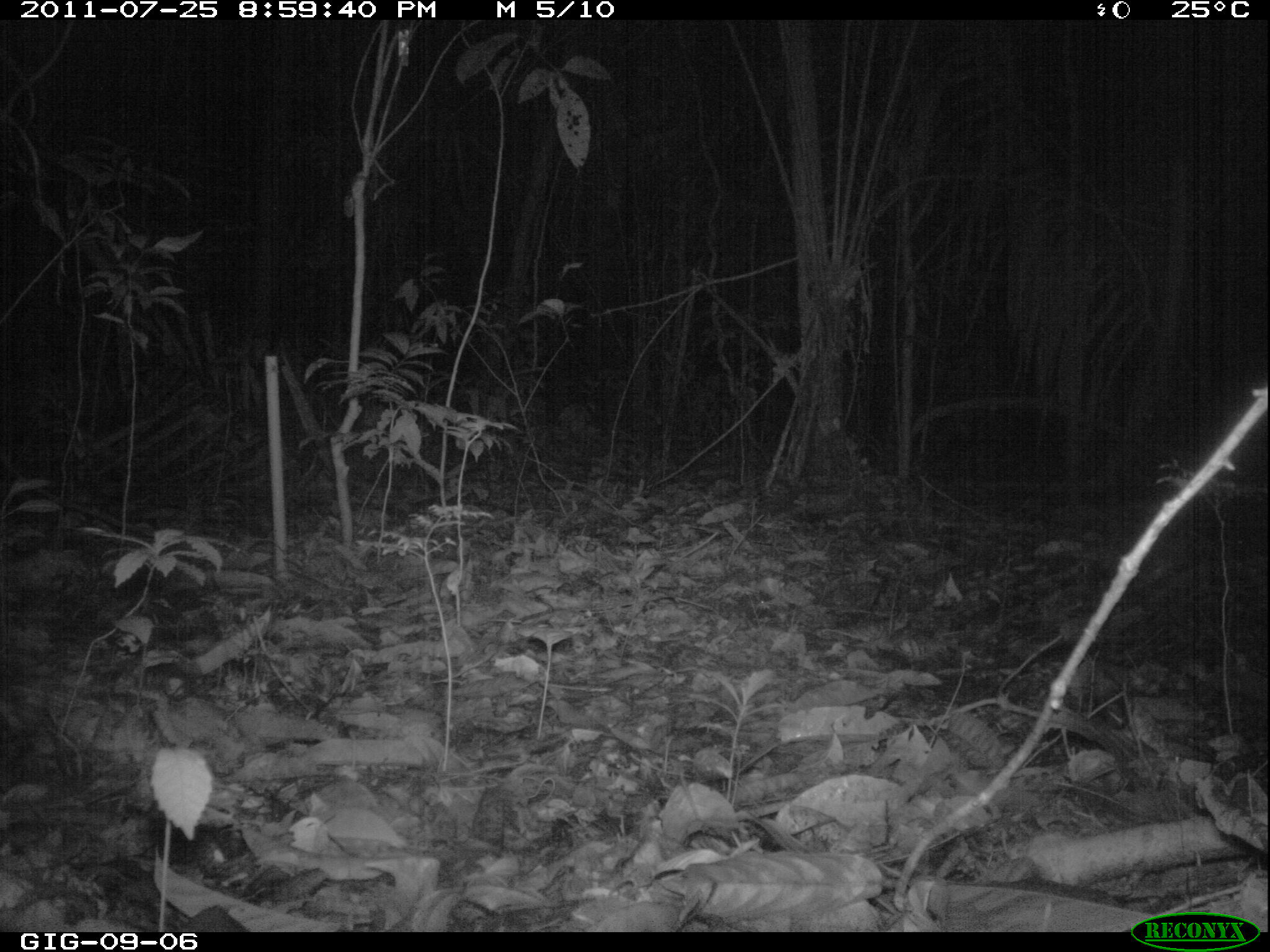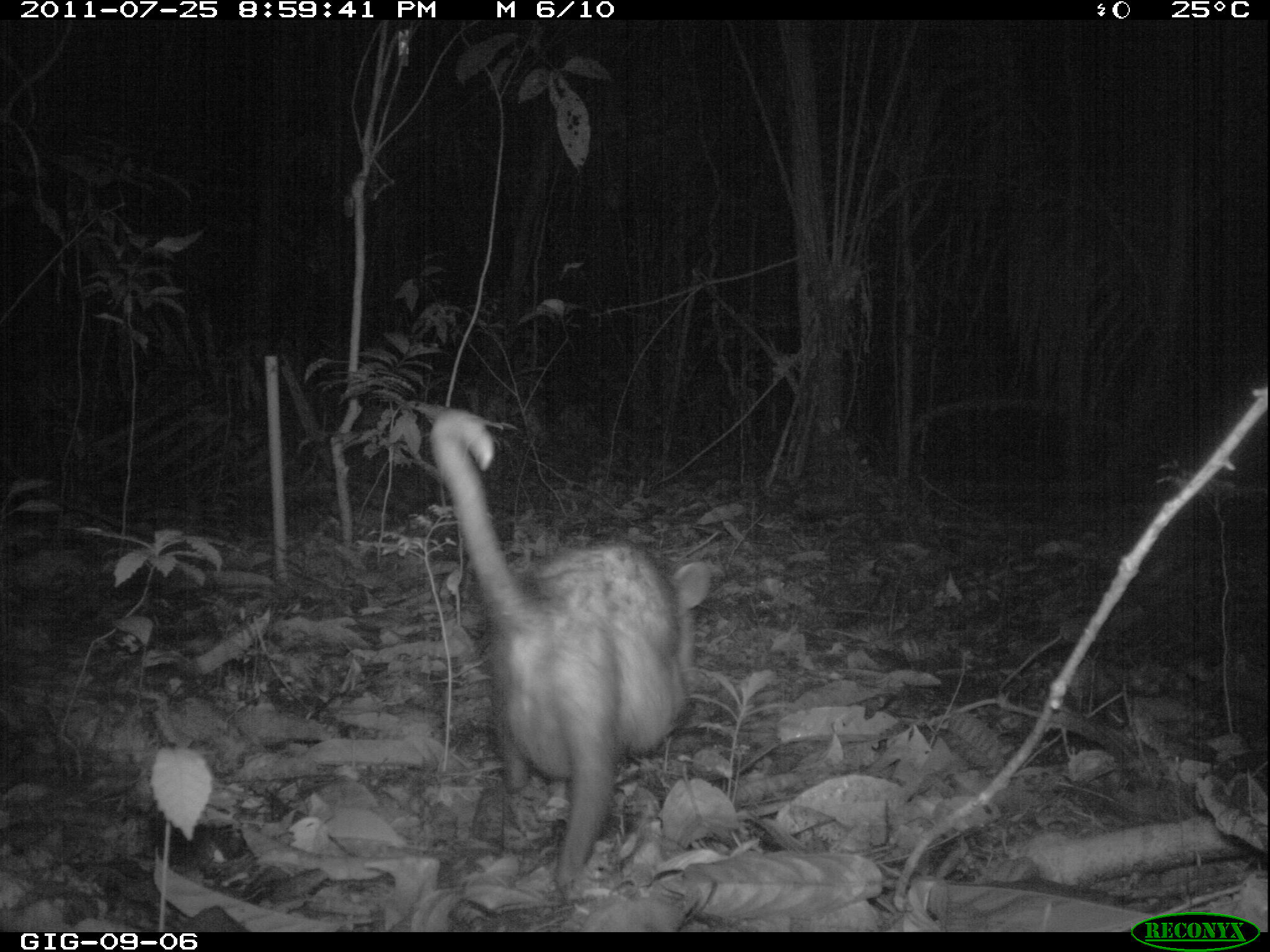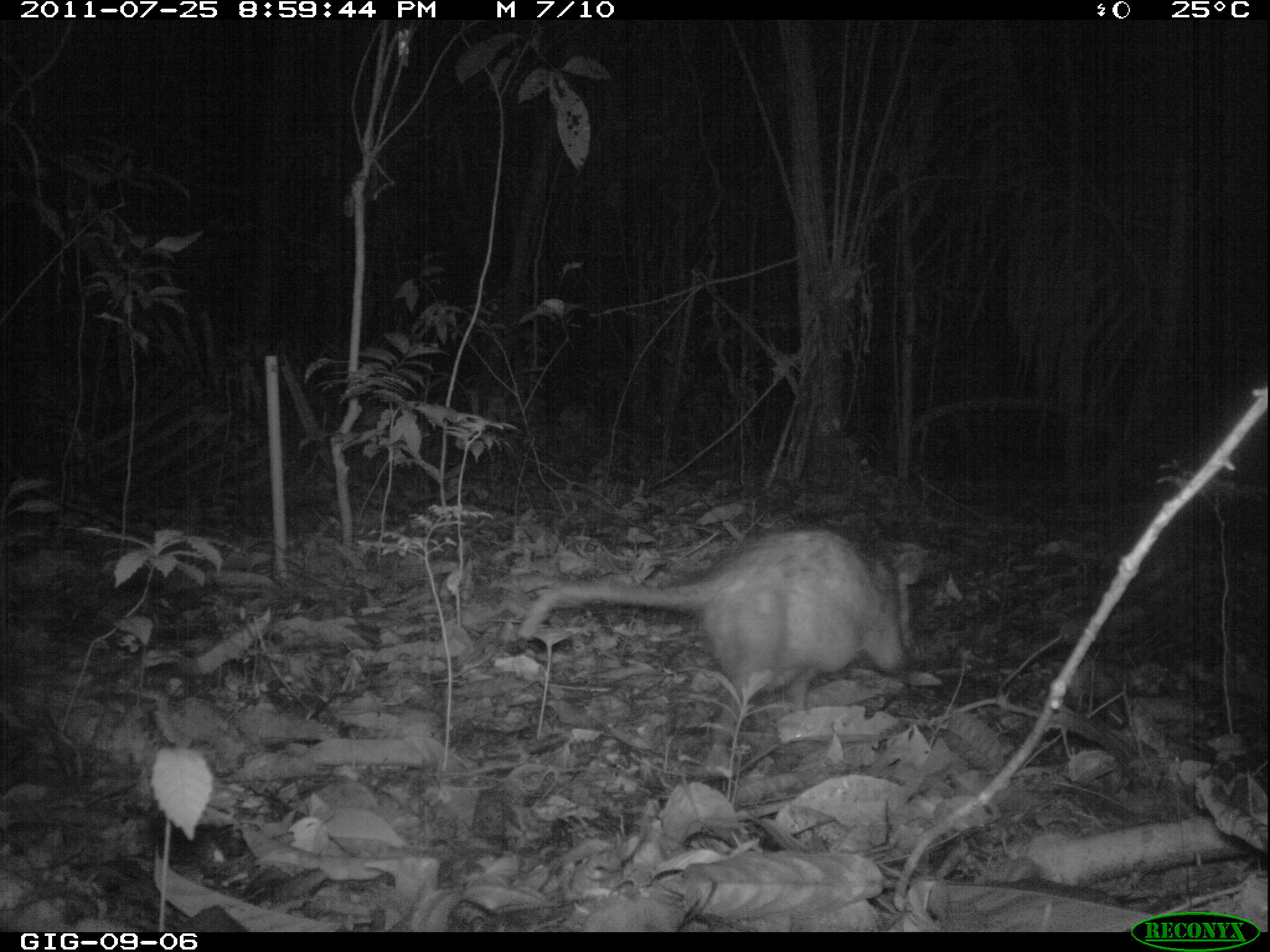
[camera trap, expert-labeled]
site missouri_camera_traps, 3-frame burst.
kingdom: Animalia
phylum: Chordata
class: Mammalia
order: Didelphimorphia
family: Didelphidae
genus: Didelphis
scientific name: Didelphis marsupialis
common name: common opossum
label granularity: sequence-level